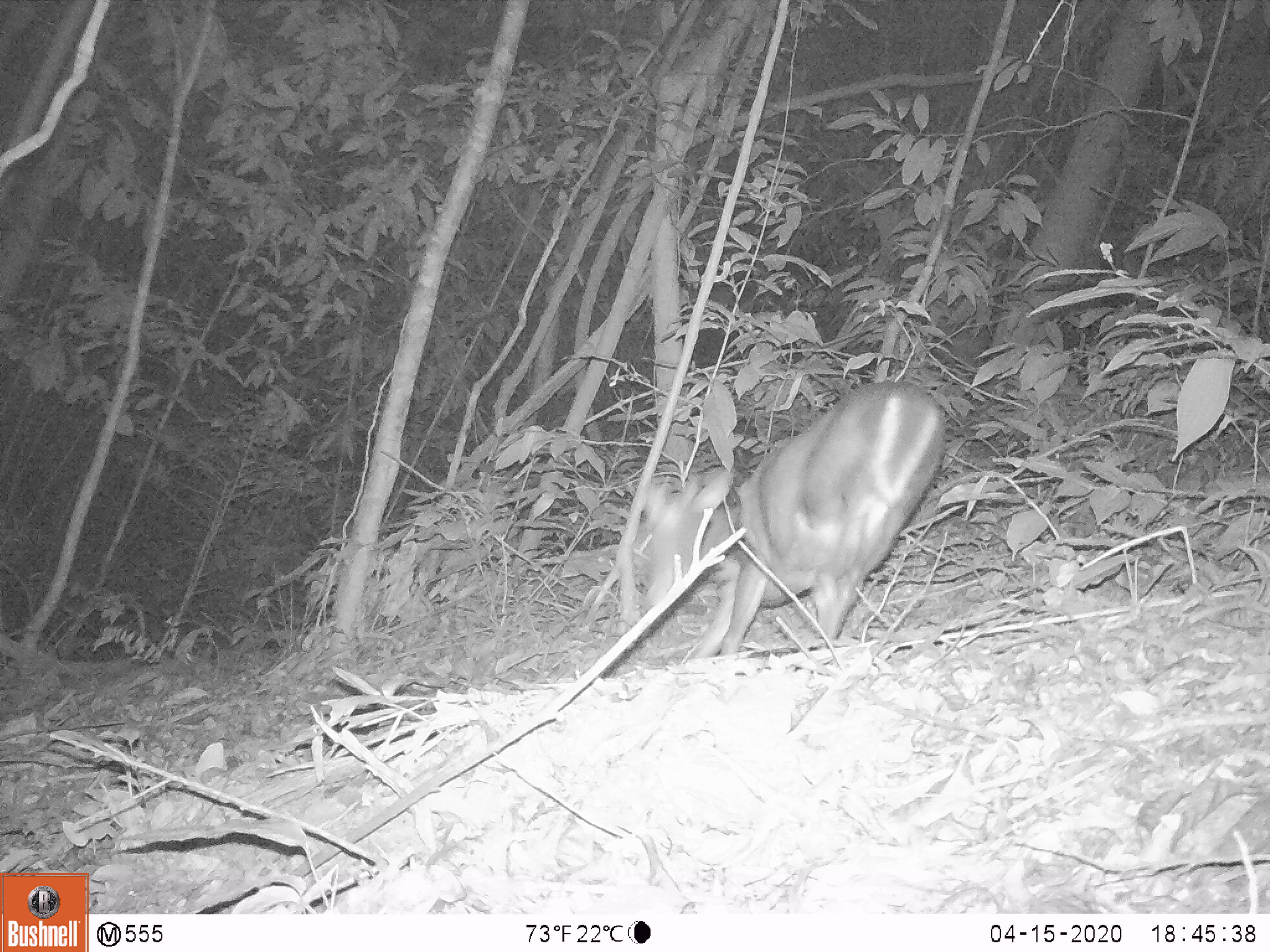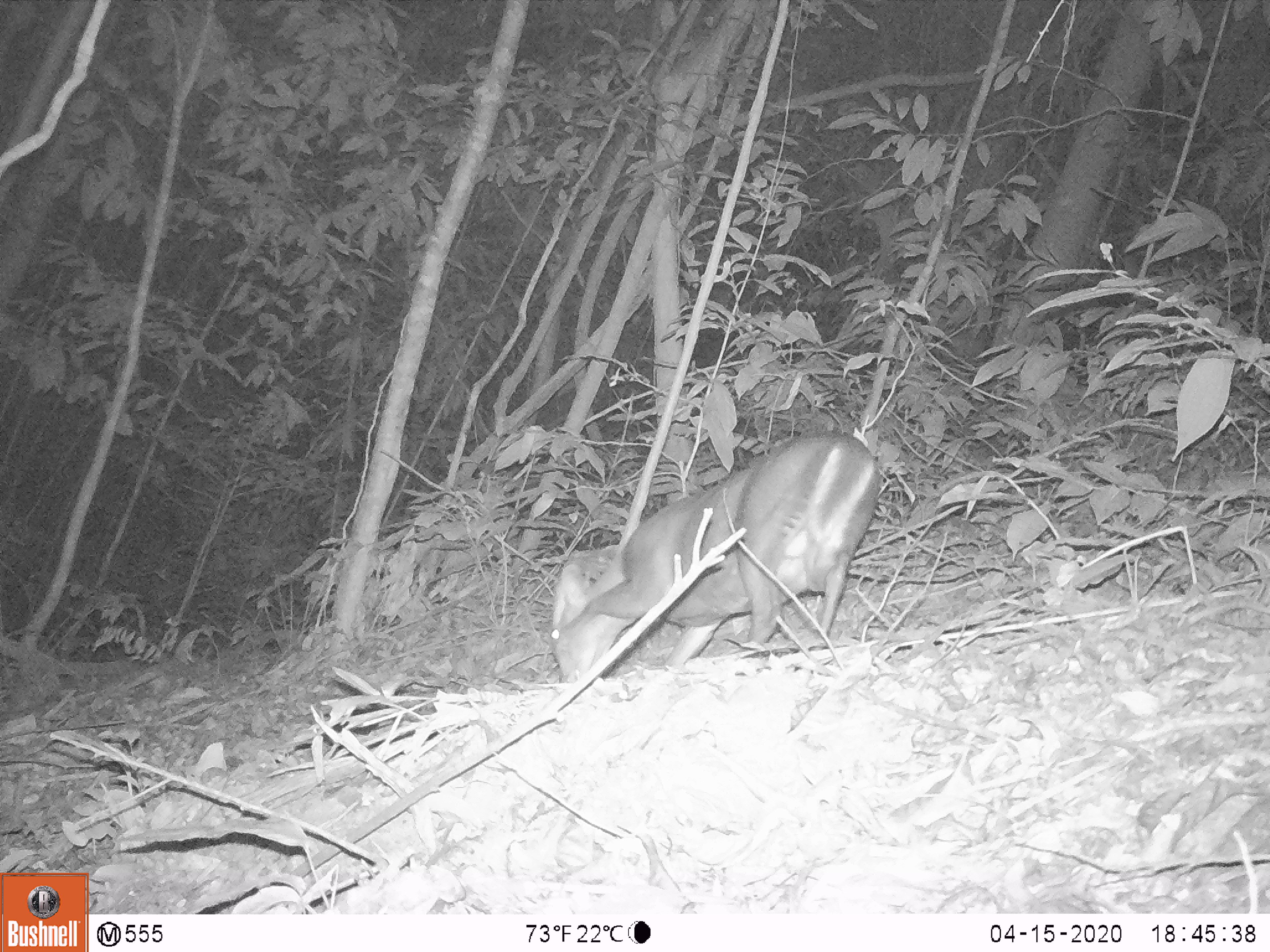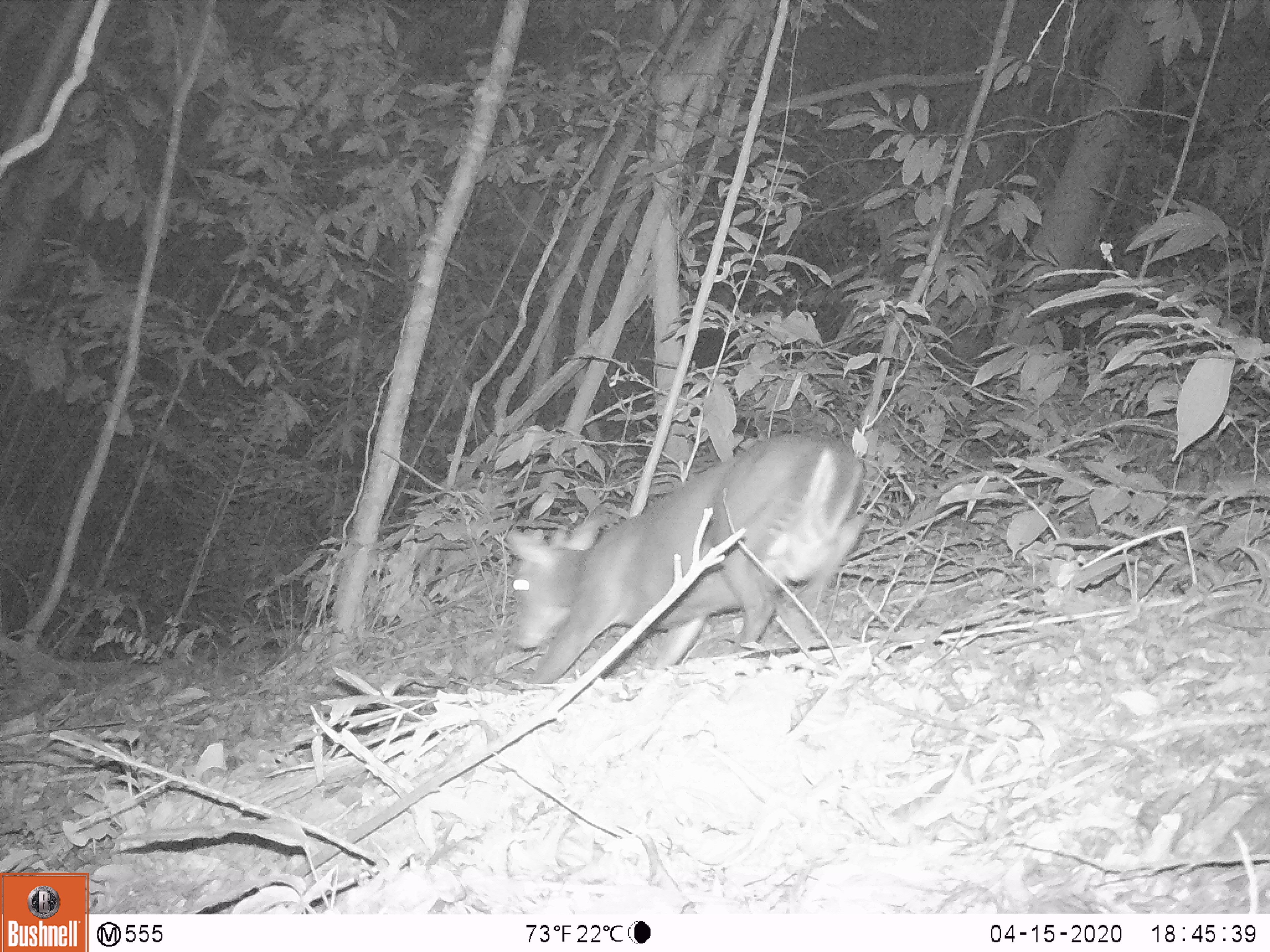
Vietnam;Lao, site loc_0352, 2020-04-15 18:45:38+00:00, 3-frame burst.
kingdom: Animalia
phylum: Chordata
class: Mammalia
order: Artiodactyla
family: Cervidae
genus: Muntiacus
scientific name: Muntiacus rooseveltorum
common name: roosevelt's muntjac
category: roosevelts muntjac group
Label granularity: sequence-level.